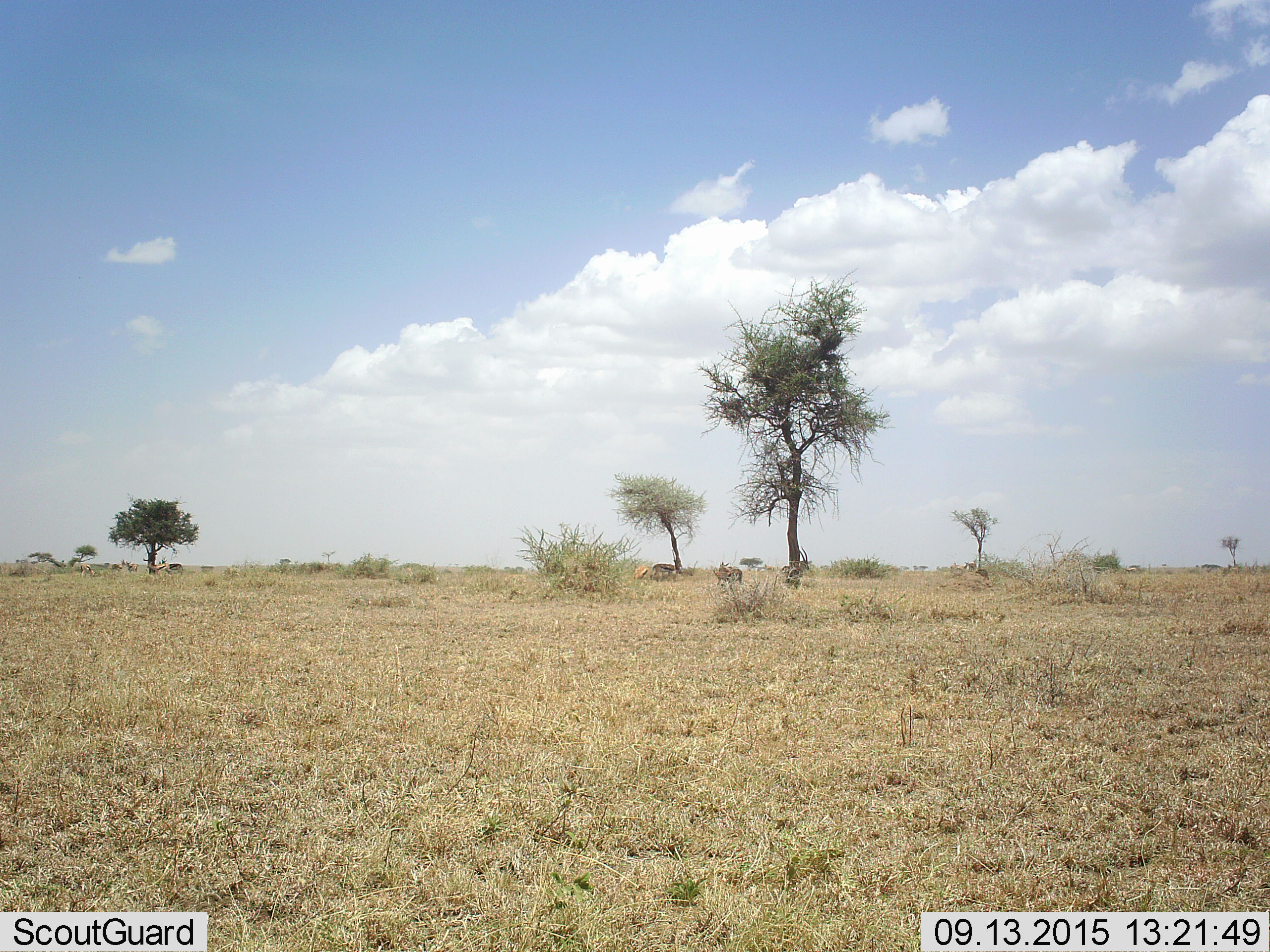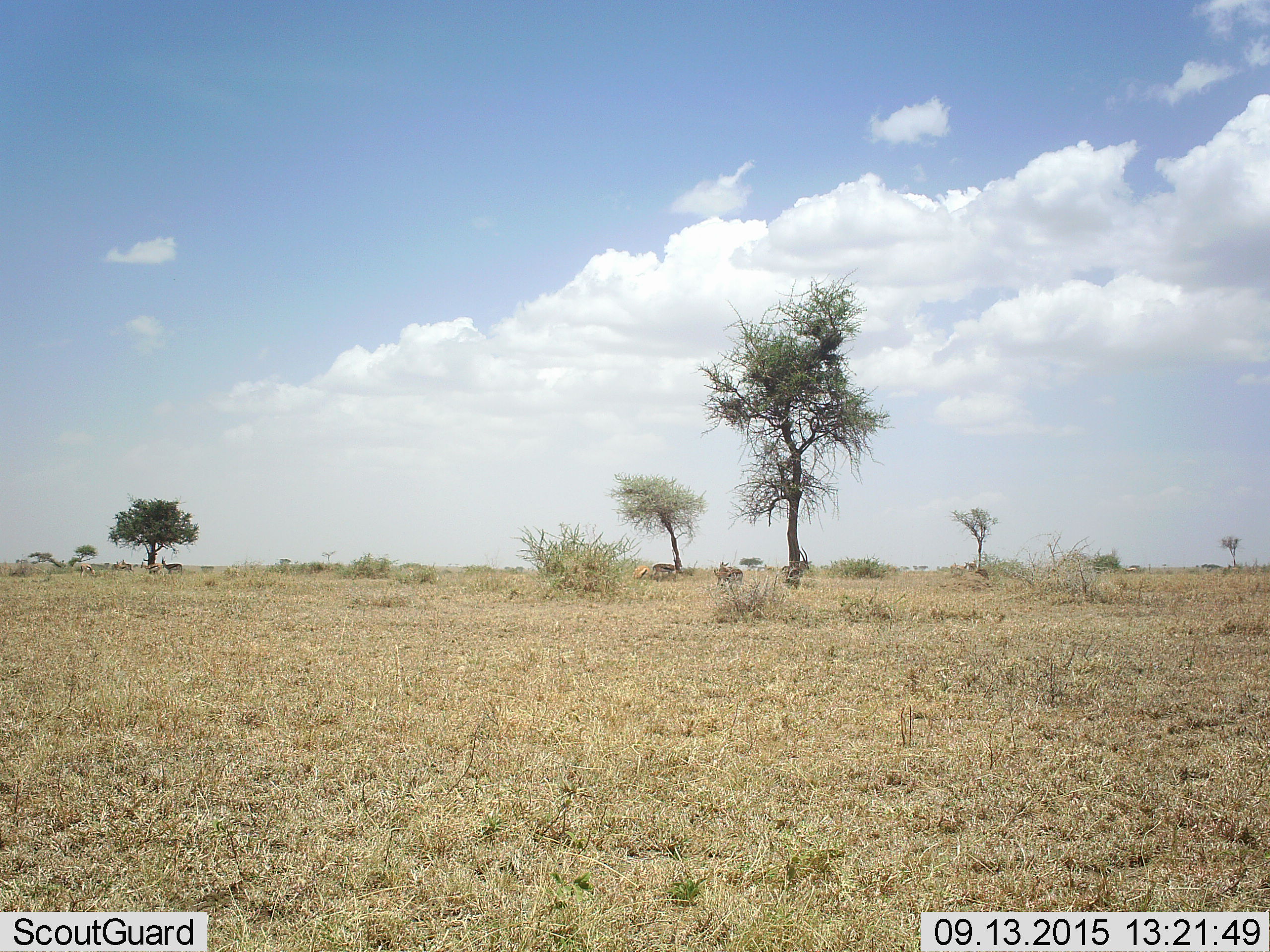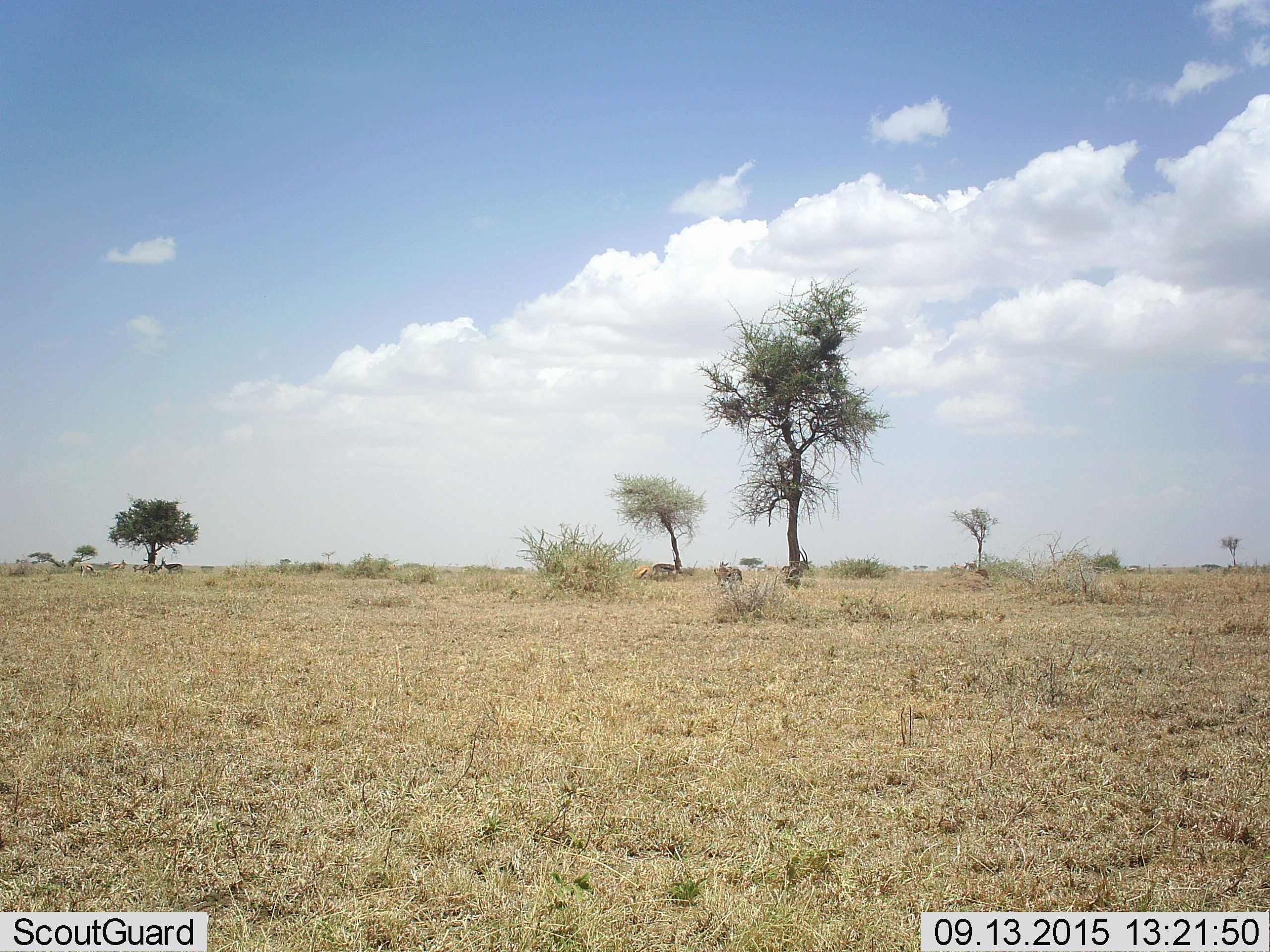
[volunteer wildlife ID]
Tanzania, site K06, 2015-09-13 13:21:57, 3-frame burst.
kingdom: Animalia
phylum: Chordata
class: Mammalia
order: Artiodactyla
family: Bovidae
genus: Eudorcas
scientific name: Eudorcas thomsonii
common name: thomson's gazelle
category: gazellethomsons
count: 11-50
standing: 88%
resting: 25%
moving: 12%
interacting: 0%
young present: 0%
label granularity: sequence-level